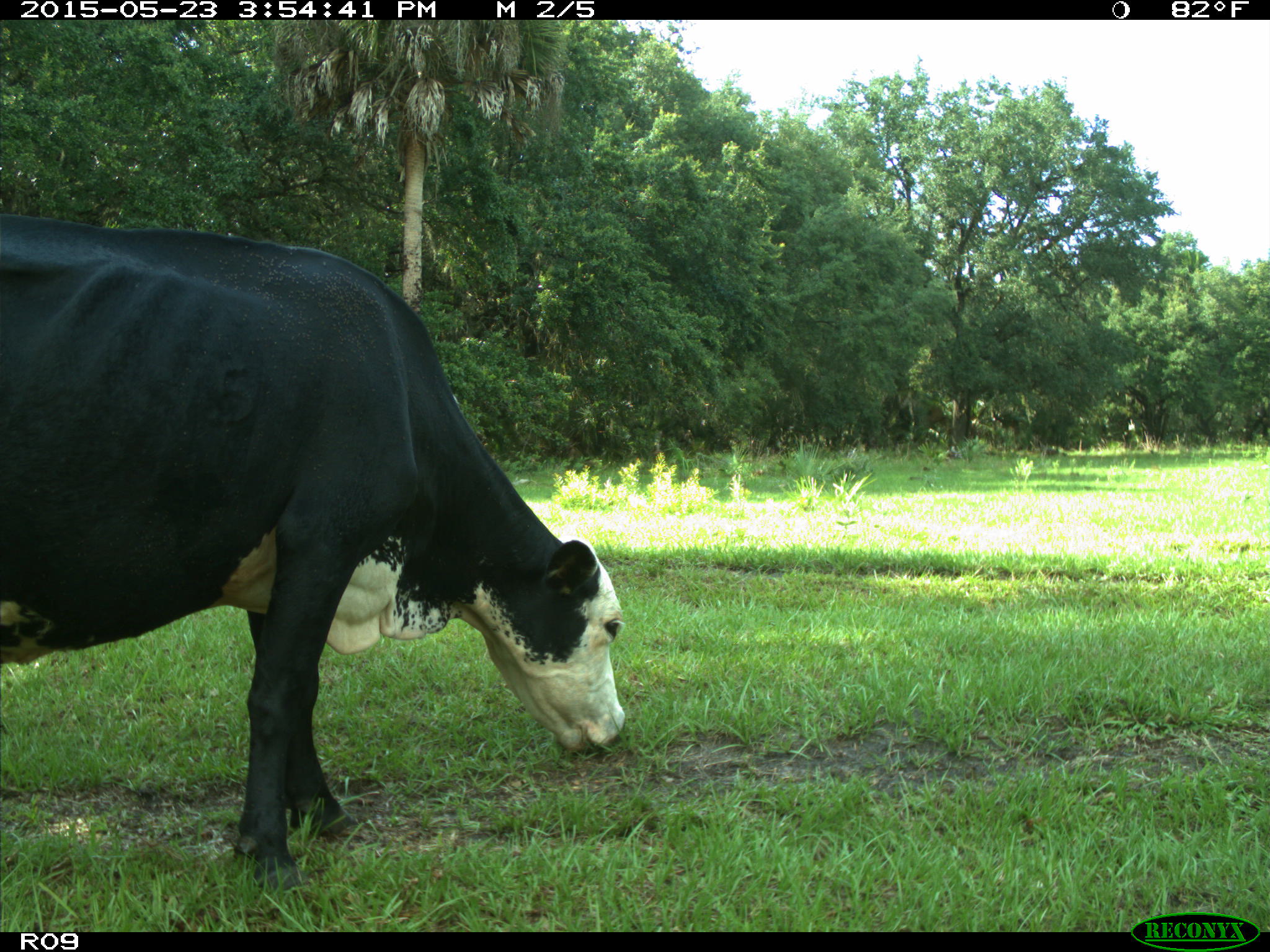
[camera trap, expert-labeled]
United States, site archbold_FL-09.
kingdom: Animalia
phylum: Chordata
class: Mammalia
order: Artiodactyla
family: Bovidae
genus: Bos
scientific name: Bos taurus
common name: domestic cow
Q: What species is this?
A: Bos taurus (domestic cow).